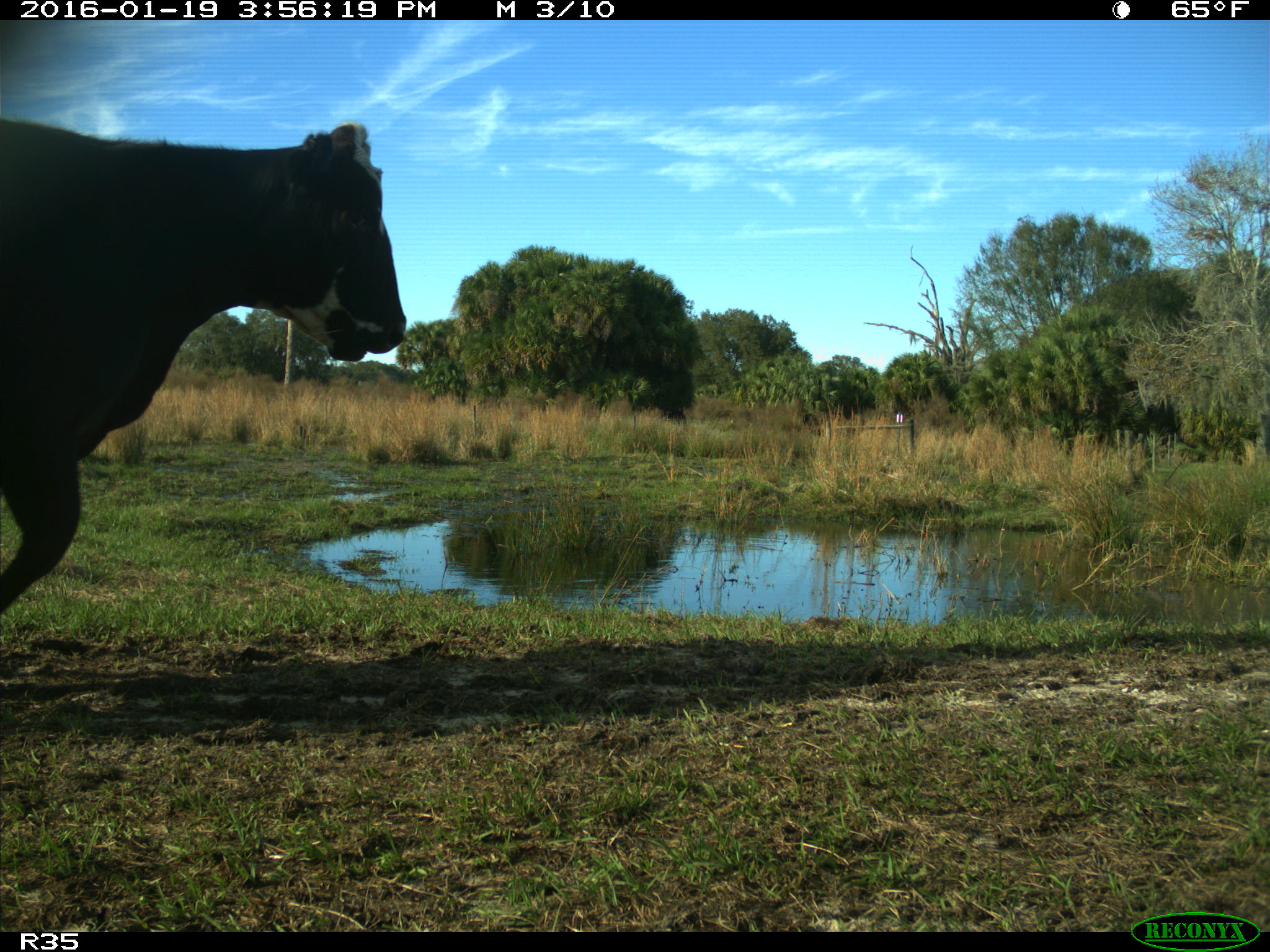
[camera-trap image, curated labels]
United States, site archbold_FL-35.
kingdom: Animalia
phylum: Chordata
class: Mammalia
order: Artiodactyla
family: Bovidae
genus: Bos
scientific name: Bos taurus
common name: domestic cow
Bos taurus (domestic cow).